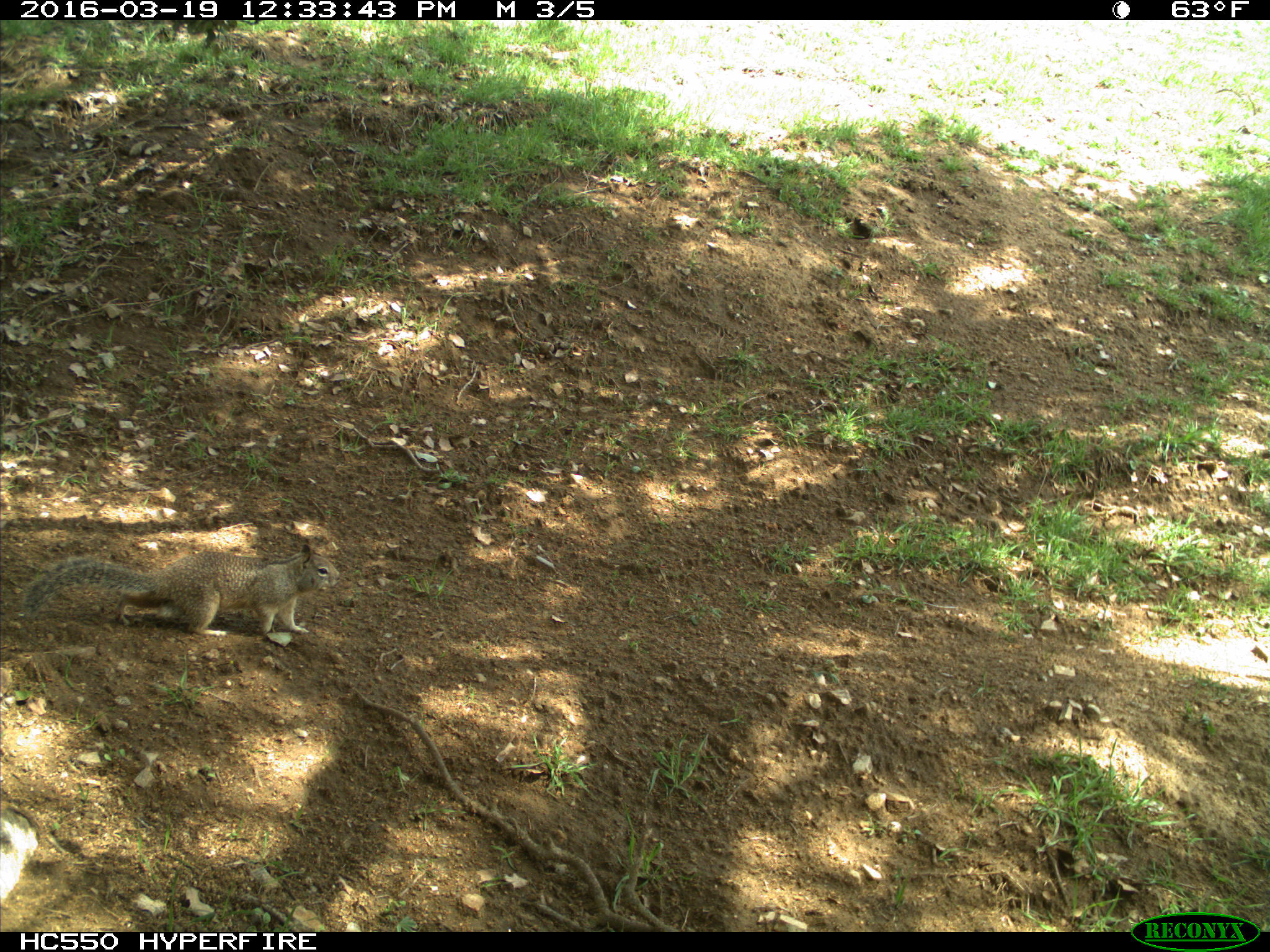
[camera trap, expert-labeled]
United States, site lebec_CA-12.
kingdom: Animalia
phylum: Chordata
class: Mammalia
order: Rodentia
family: Sciuridae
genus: Otospermophilus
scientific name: Otospermophilus beecheyi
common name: california ground squirrel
Otospermophilus beecheyi (california ground squirrel).